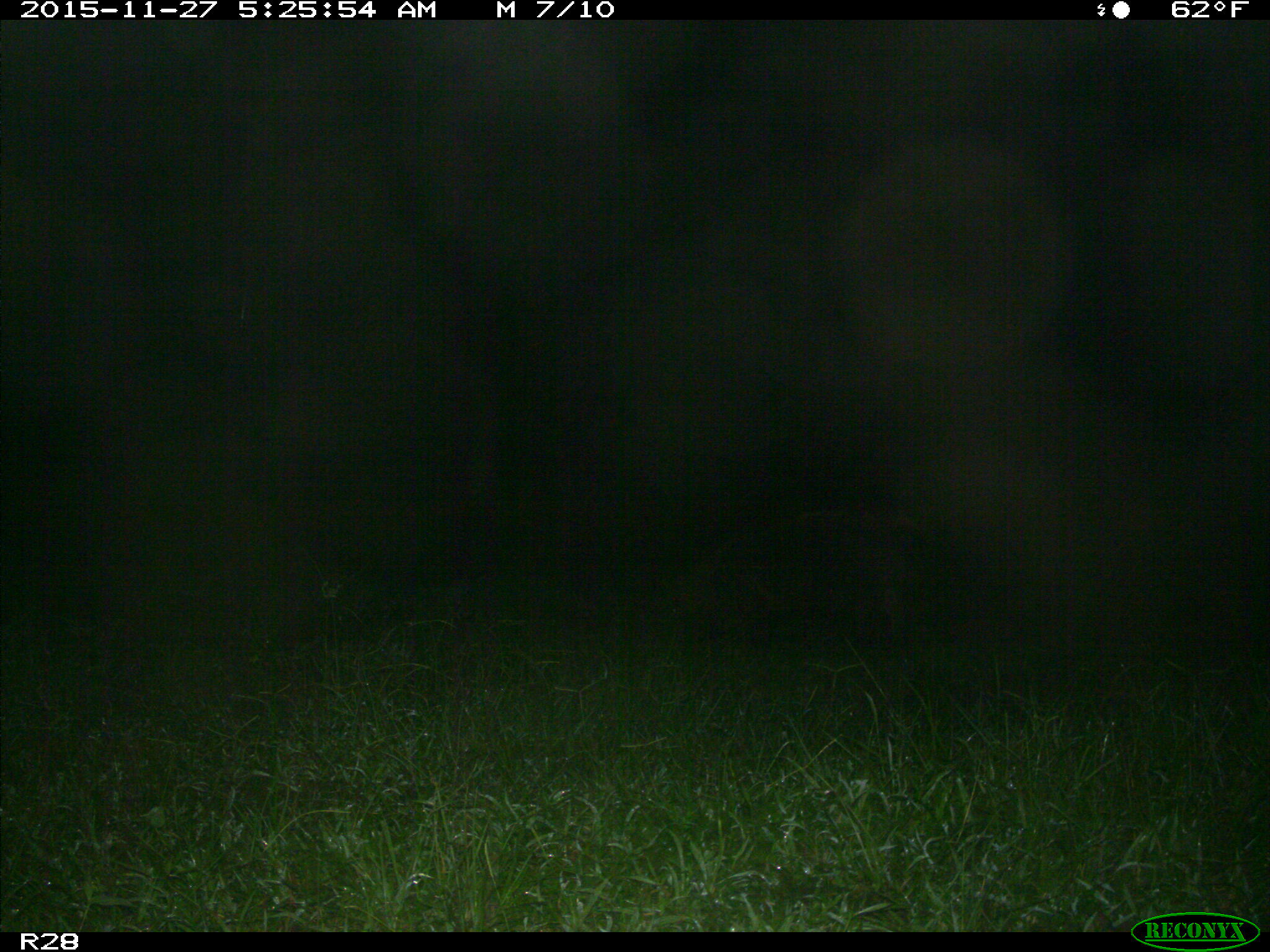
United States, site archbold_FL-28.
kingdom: Animalia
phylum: Chordata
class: Mammalia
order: Artiodactyla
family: Suidae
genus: Sus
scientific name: Sus scrofa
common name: wild boar